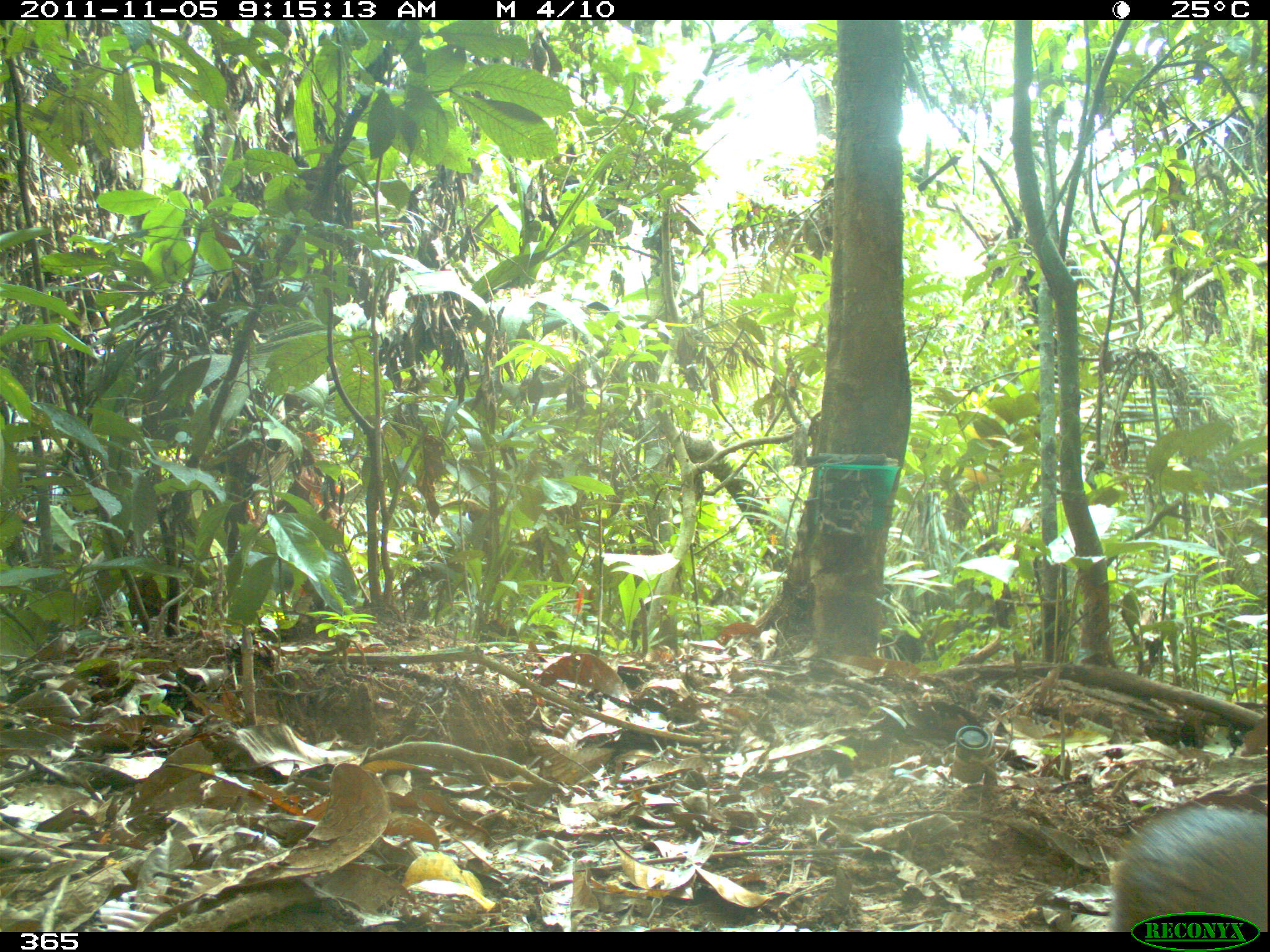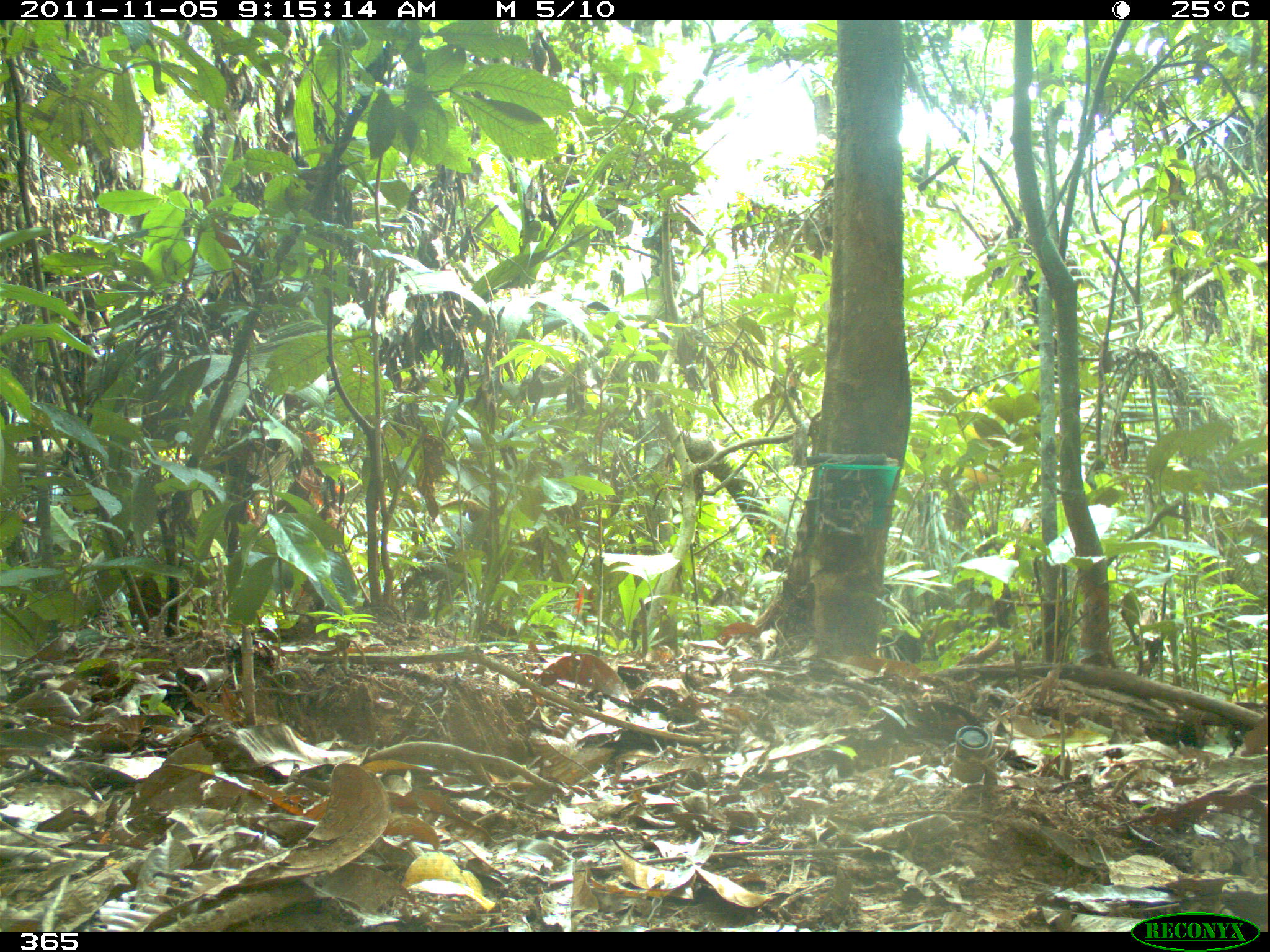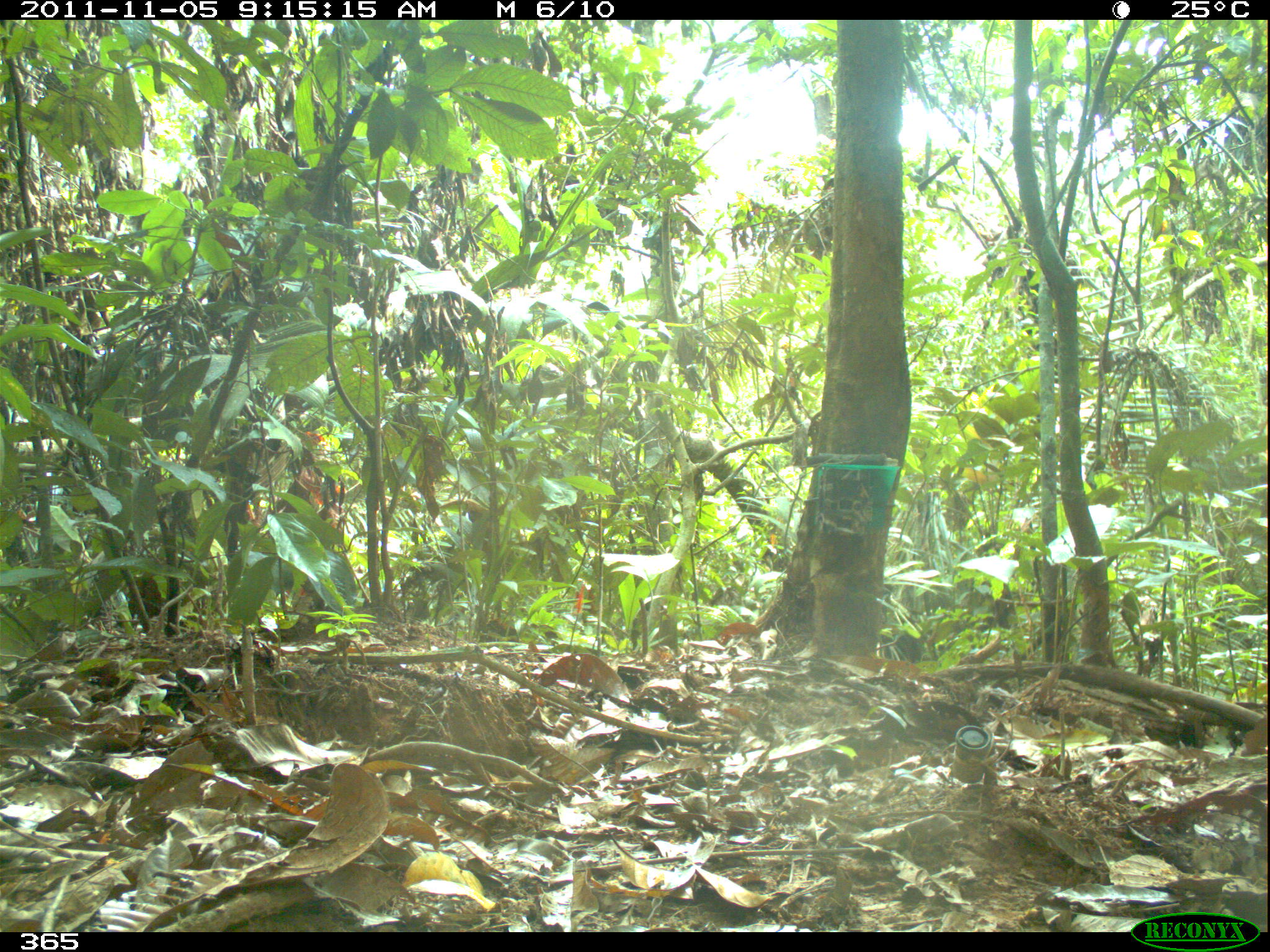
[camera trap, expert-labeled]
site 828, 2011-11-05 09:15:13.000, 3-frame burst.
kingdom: Animalia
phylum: Chordata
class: Mammalia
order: Rodentia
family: Dasyproctidae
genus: Dasyprocta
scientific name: Dasyprocta punctata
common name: central american agouti